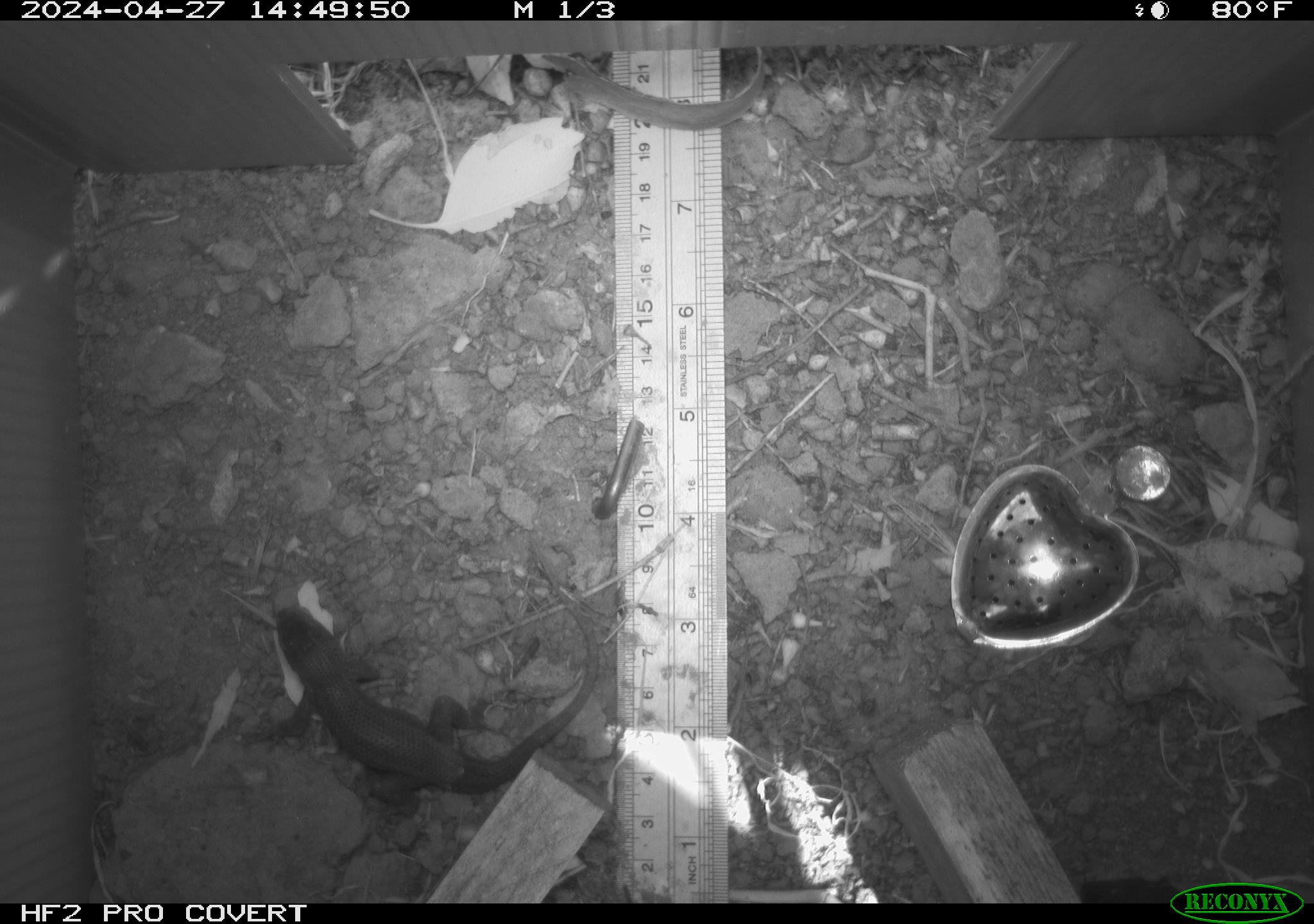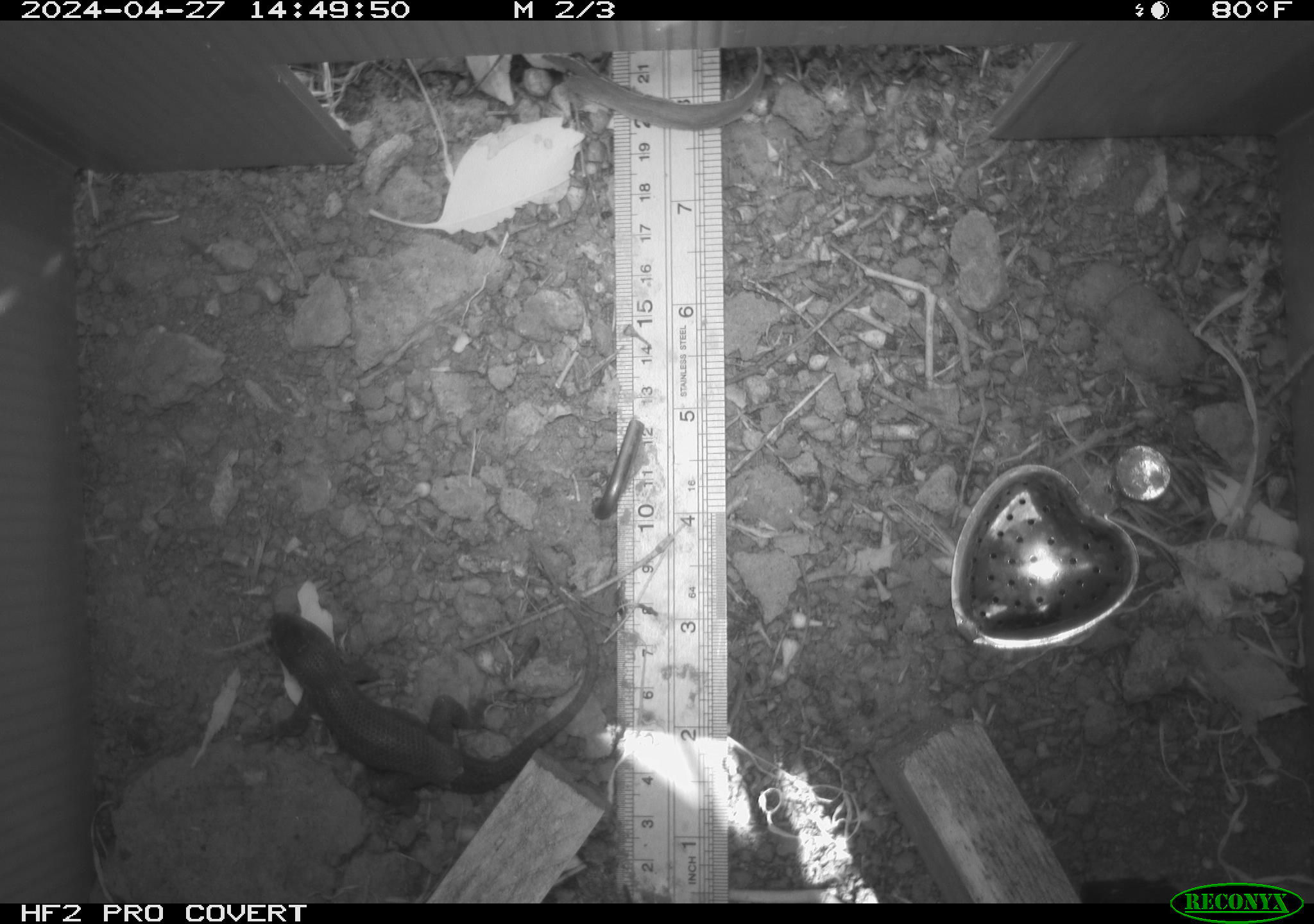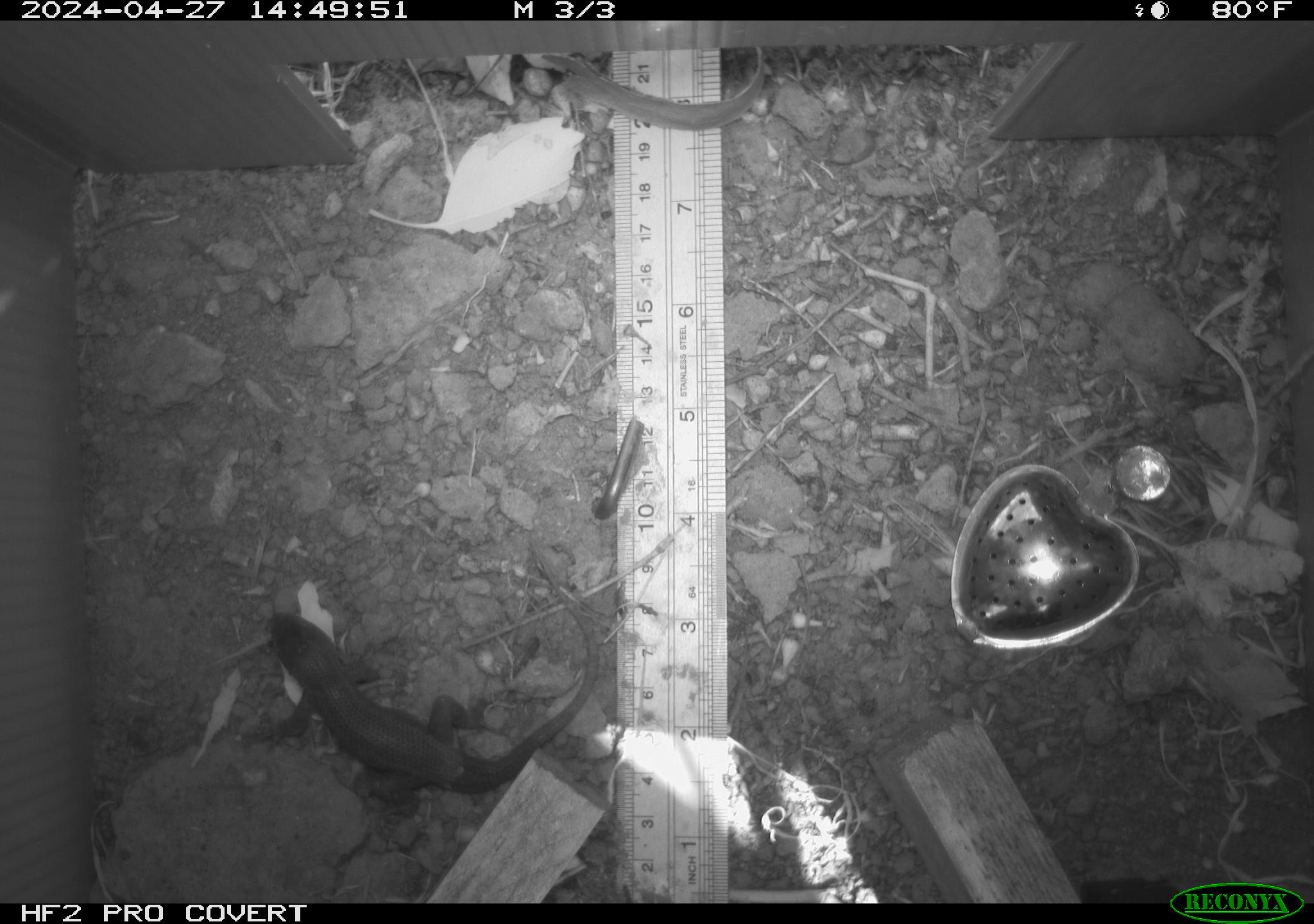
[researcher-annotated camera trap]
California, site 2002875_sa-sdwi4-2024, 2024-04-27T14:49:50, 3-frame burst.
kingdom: Animalia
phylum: Chordata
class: Reptilia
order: Squamata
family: Phrynosomatidae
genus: Sceloporus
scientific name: Sceloporus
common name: spiny lizards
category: sceloporus species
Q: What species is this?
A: Sceloporus species (spiny lizards) (Sceloporus).